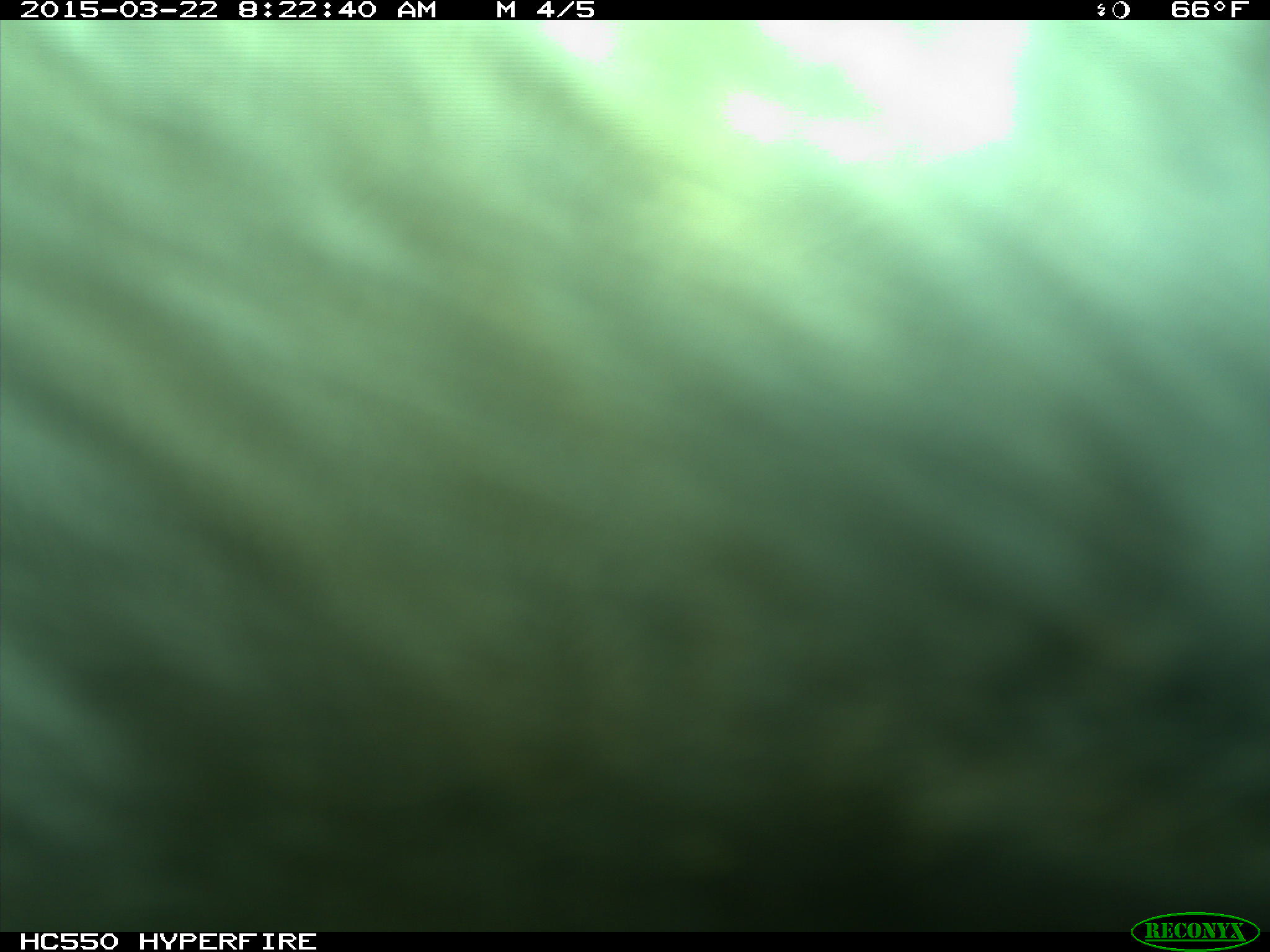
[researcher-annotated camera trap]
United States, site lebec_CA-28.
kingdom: Animalia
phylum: Chordata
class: Mammalia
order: Artiodactyla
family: Bovidae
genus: Bos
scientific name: Bos taurus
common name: domestic cow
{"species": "Bos taurus (domestic cow)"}